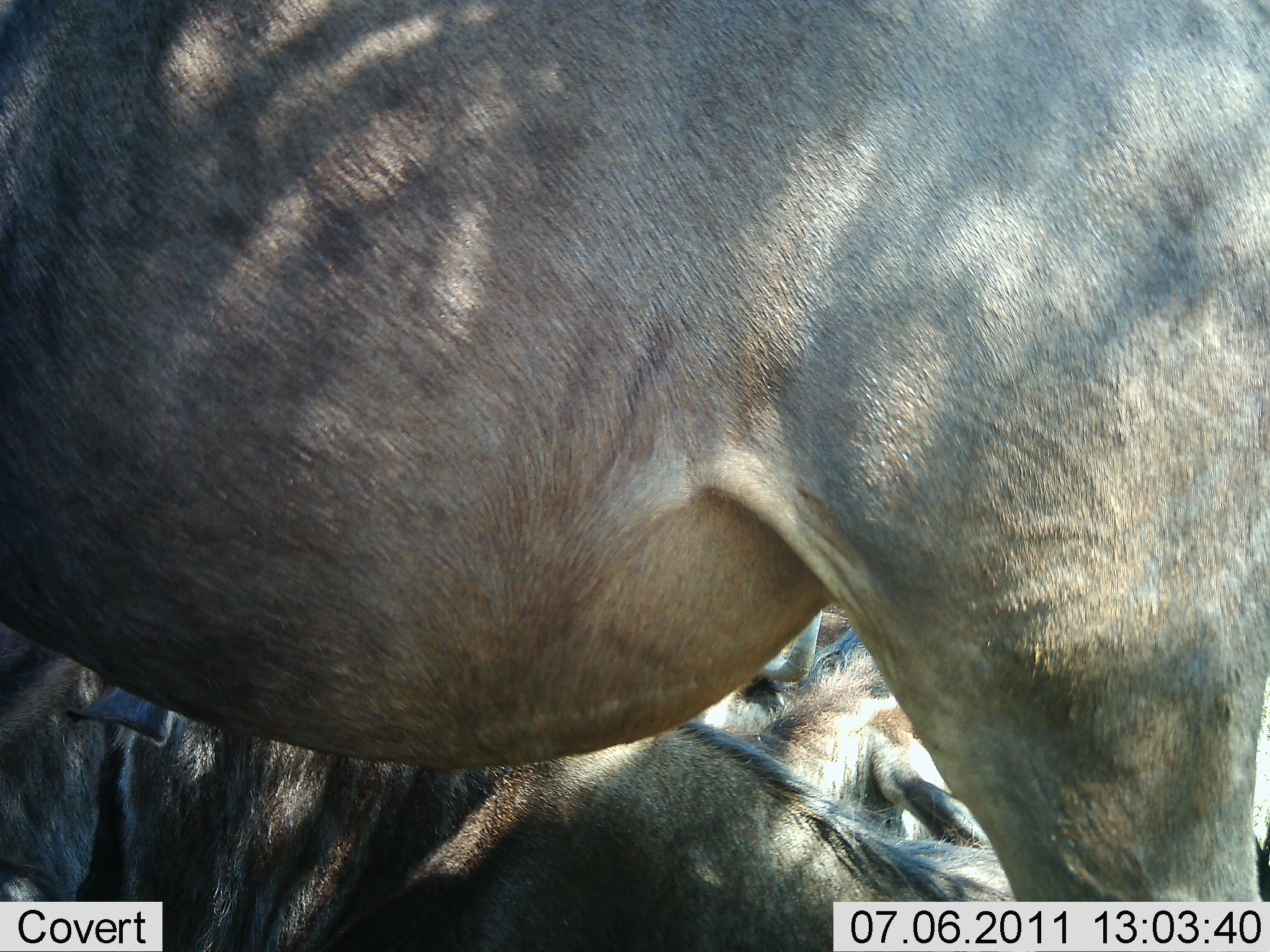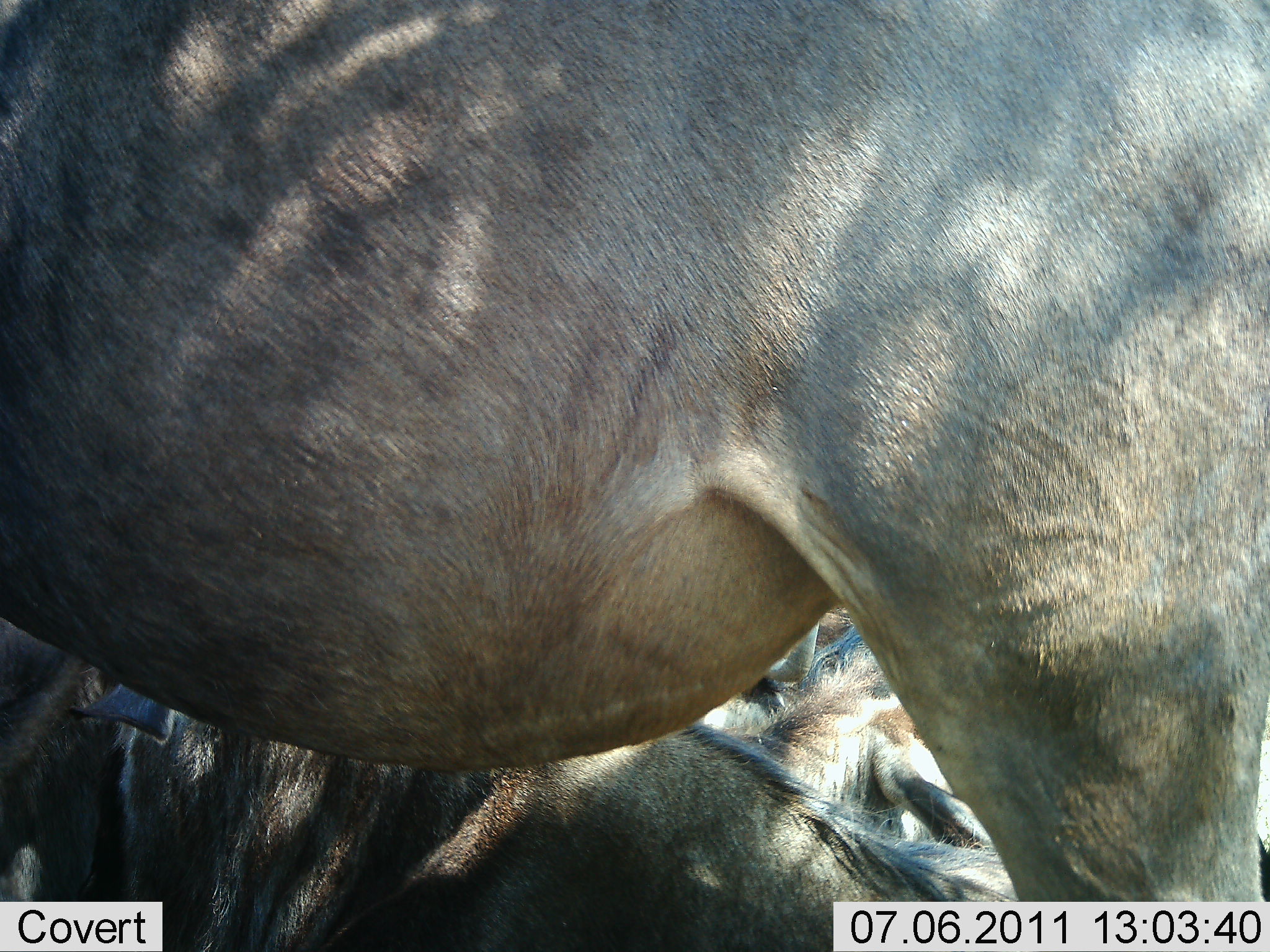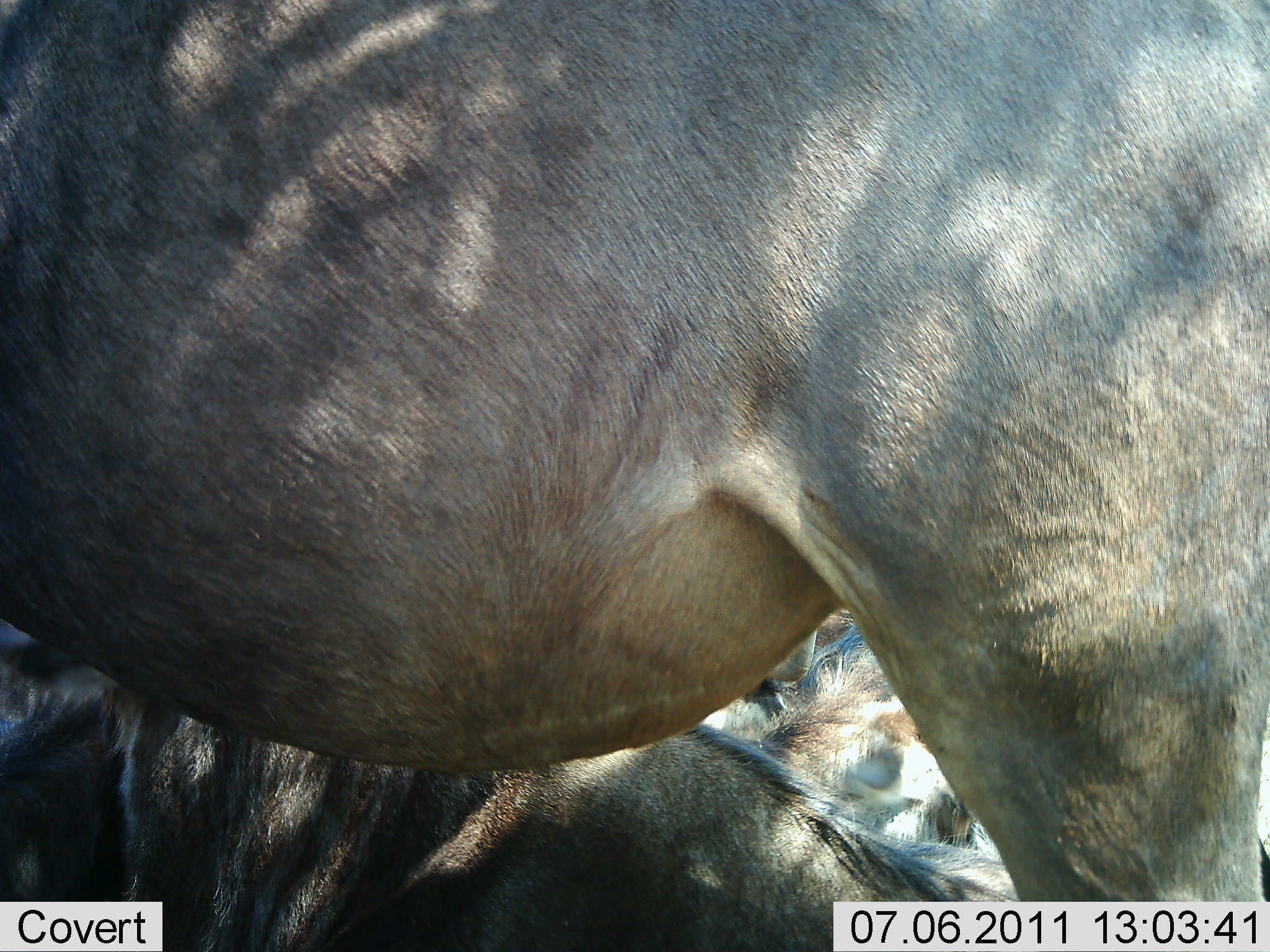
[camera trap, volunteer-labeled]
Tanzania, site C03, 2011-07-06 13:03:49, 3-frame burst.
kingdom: Animalia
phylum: Chordata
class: Mammalia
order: Artiodactyla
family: Bovidae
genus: Connochaetes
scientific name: Connochaetes taurinus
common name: blue wildebeest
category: wildebeest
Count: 3.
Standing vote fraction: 75%.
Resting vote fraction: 88%.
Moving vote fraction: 0%.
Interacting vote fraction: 0%.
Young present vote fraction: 0%.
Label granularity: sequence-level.